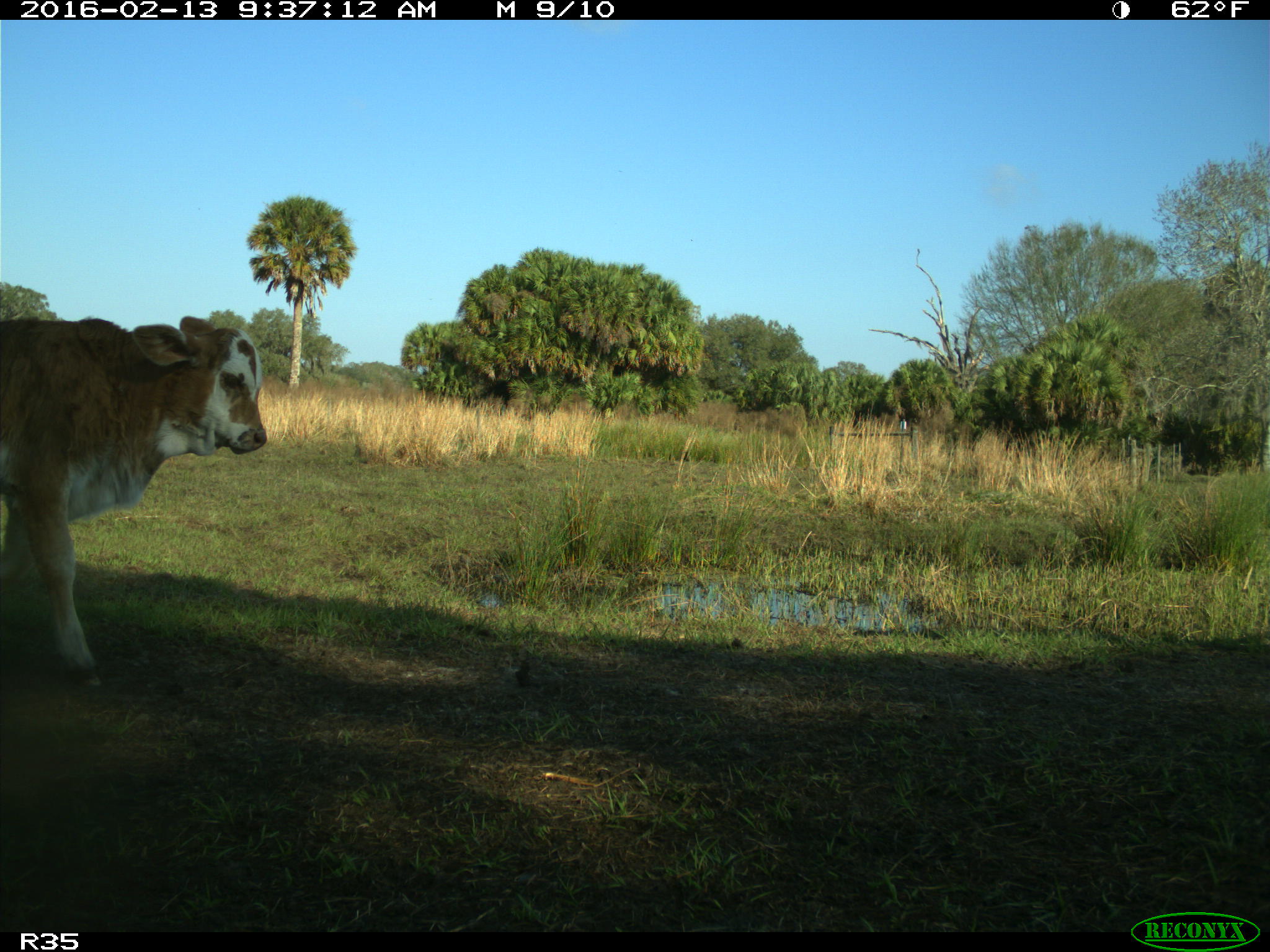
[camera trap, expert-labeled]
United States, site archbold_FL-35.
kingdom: Animalia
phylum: Chordata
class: Mammalia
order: Artiodactyla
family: Bovidae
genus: Bos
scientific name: Bos taurus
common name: domestic cow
Bos taurus (domestic cow).